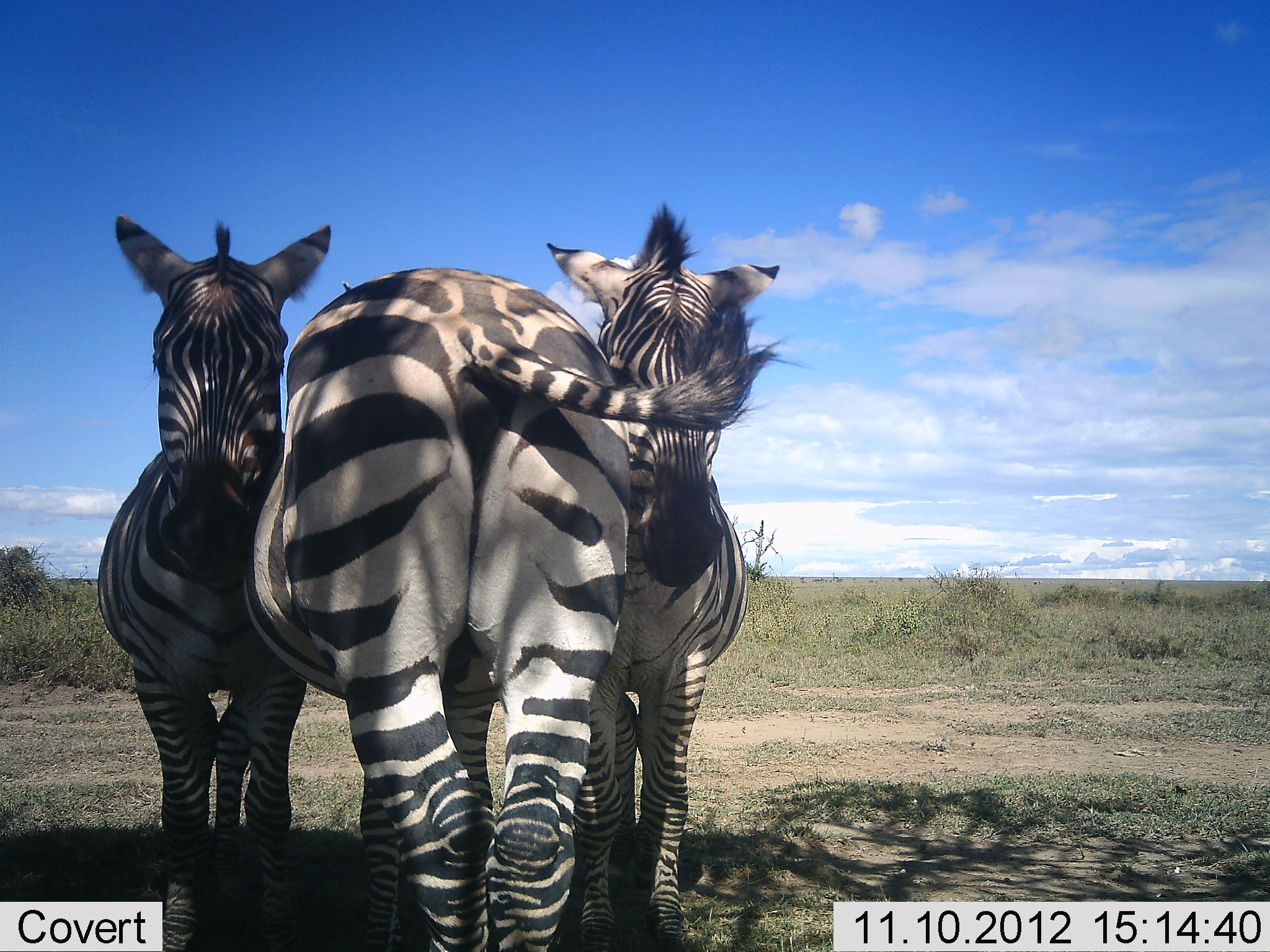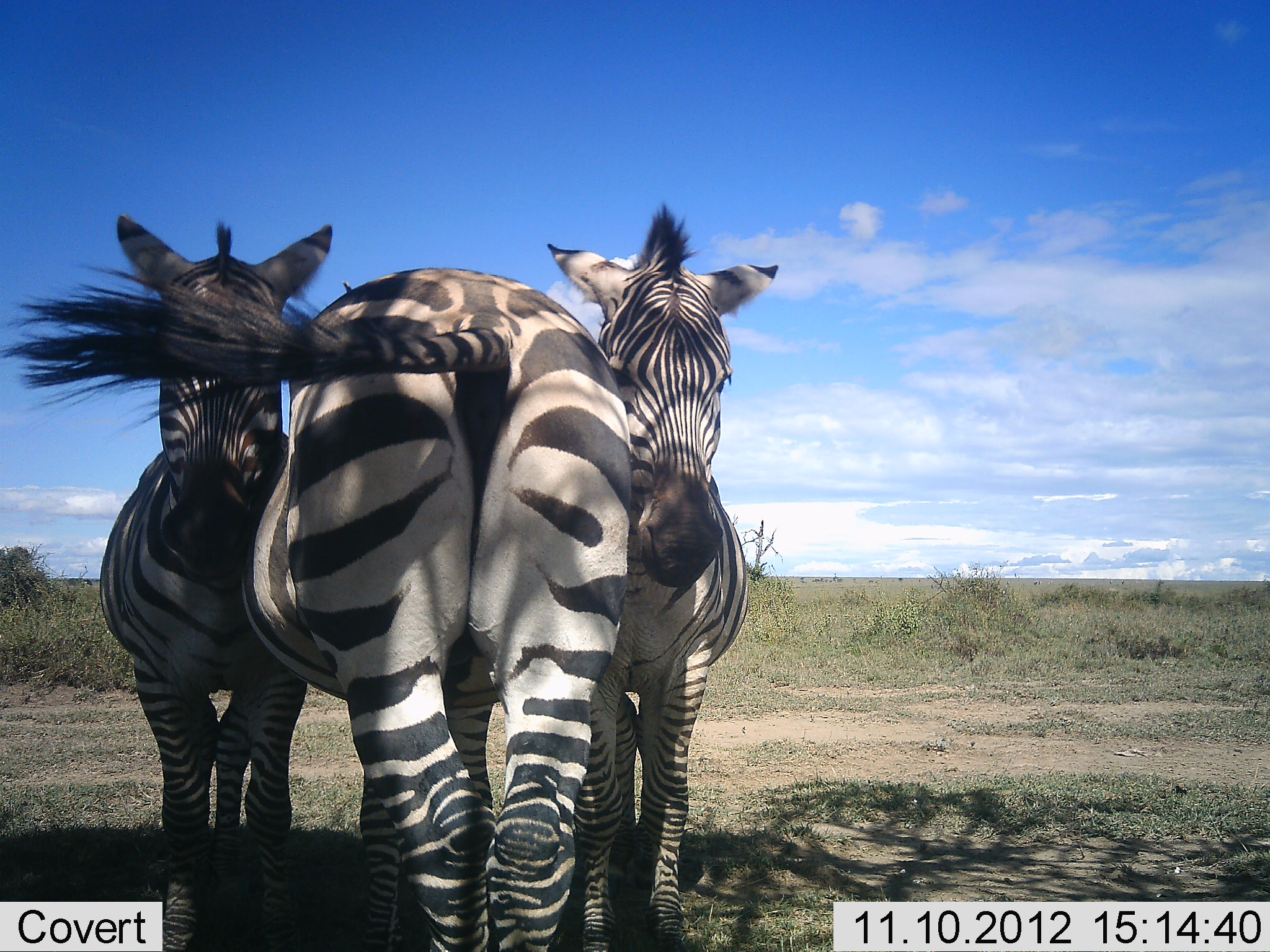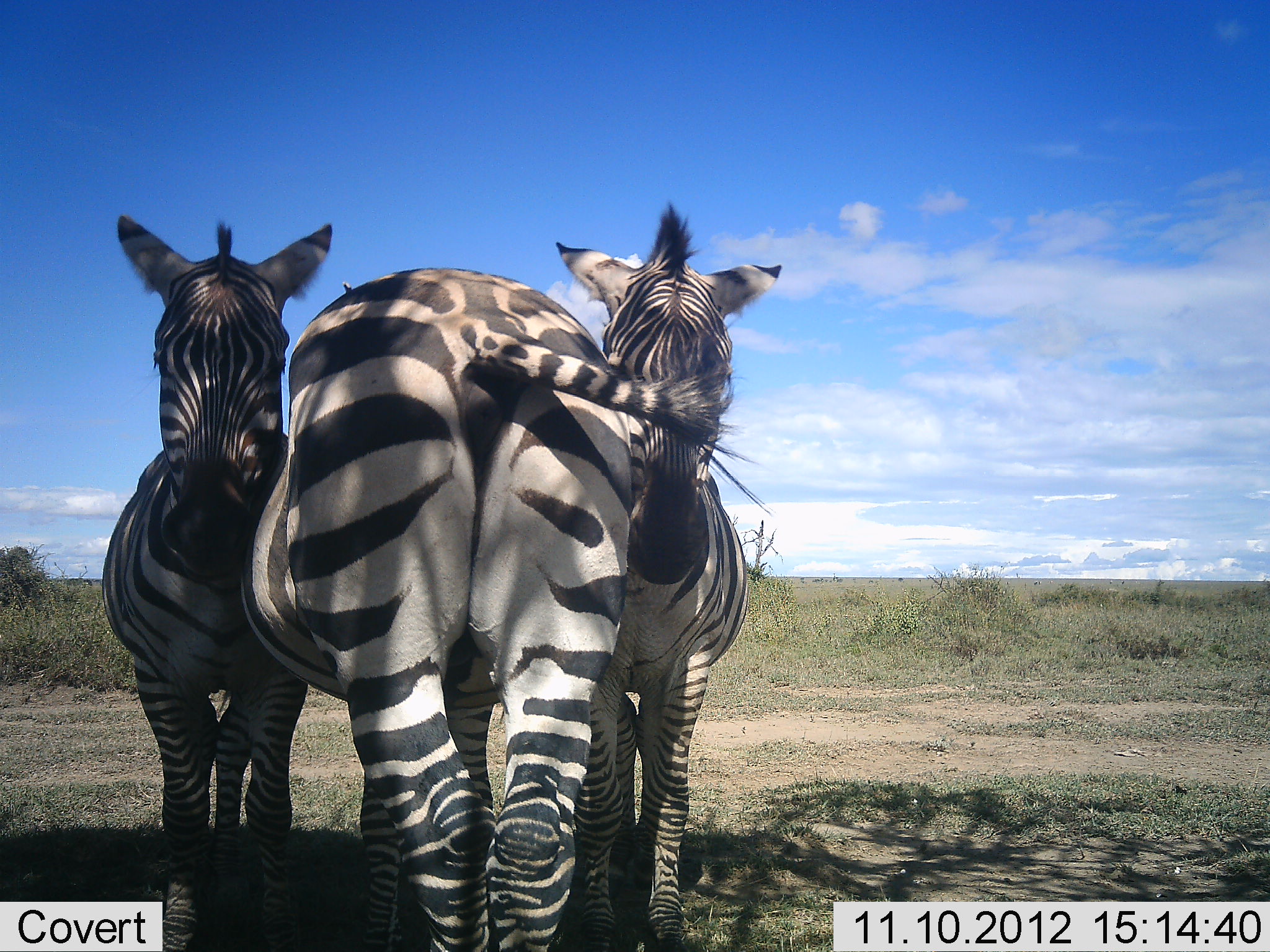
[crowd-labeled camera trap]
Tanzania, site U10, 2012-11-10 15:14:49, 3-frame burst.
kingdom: Animalia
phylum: Chordata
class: Mammalia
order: Perissodactyla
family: Equidae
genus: Equus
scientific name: Equus quagga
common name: plains zebra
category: zebra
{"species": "zebra (plains zebra) (Equus quagga)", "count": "3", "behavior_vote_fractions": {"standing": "100%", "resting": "0%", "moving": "0%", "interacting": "40%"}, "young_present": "0%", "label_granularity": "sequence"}